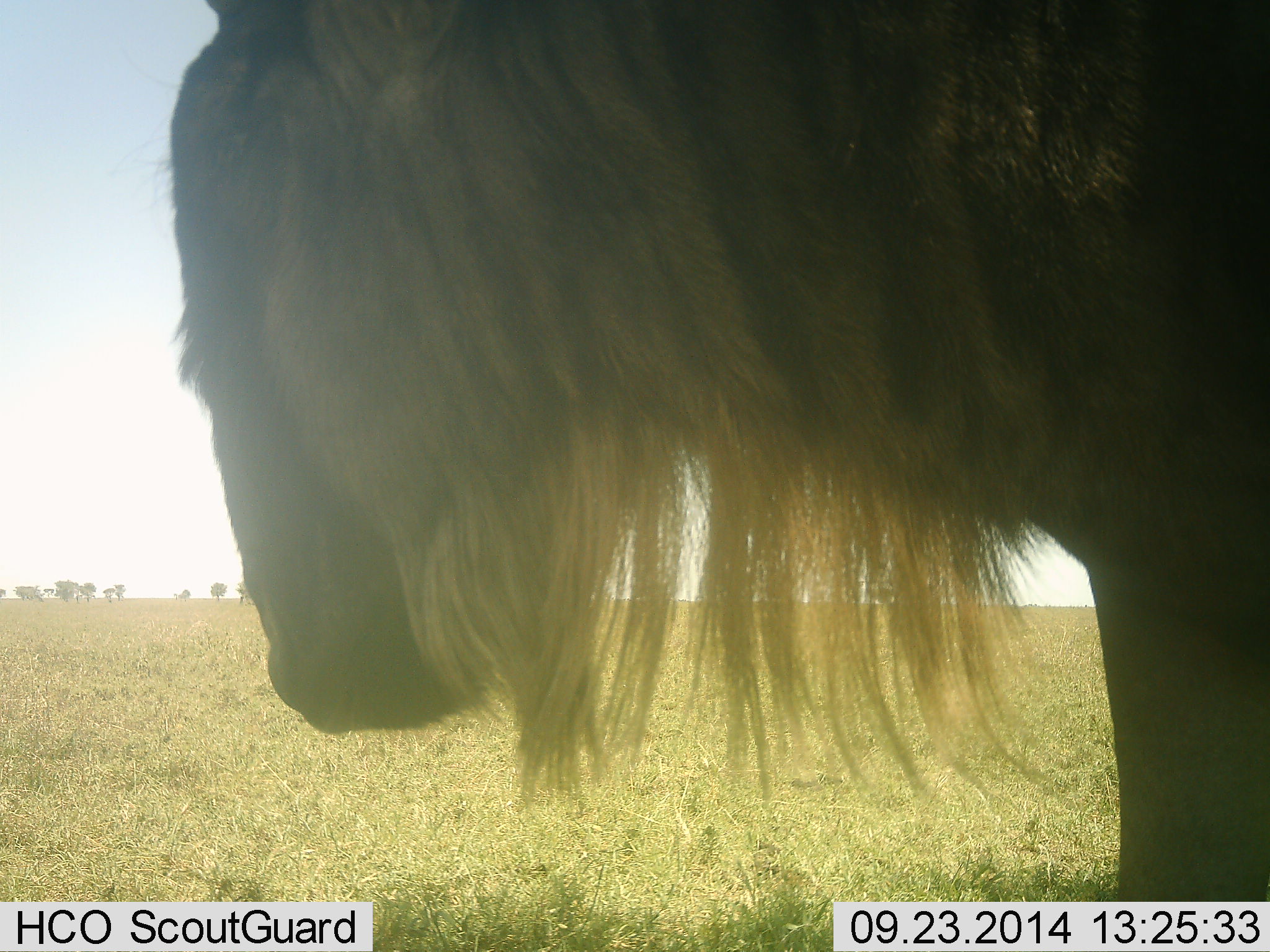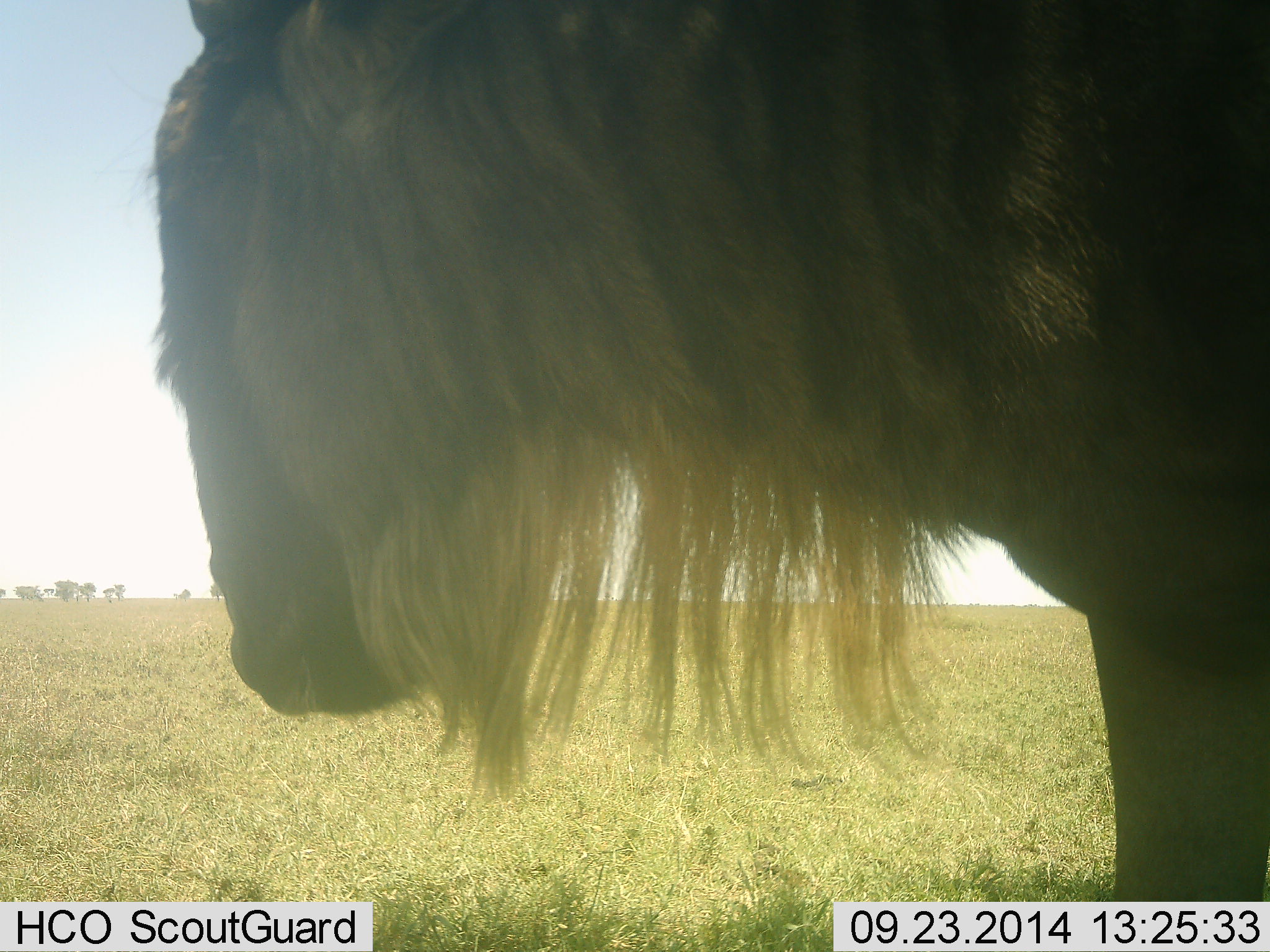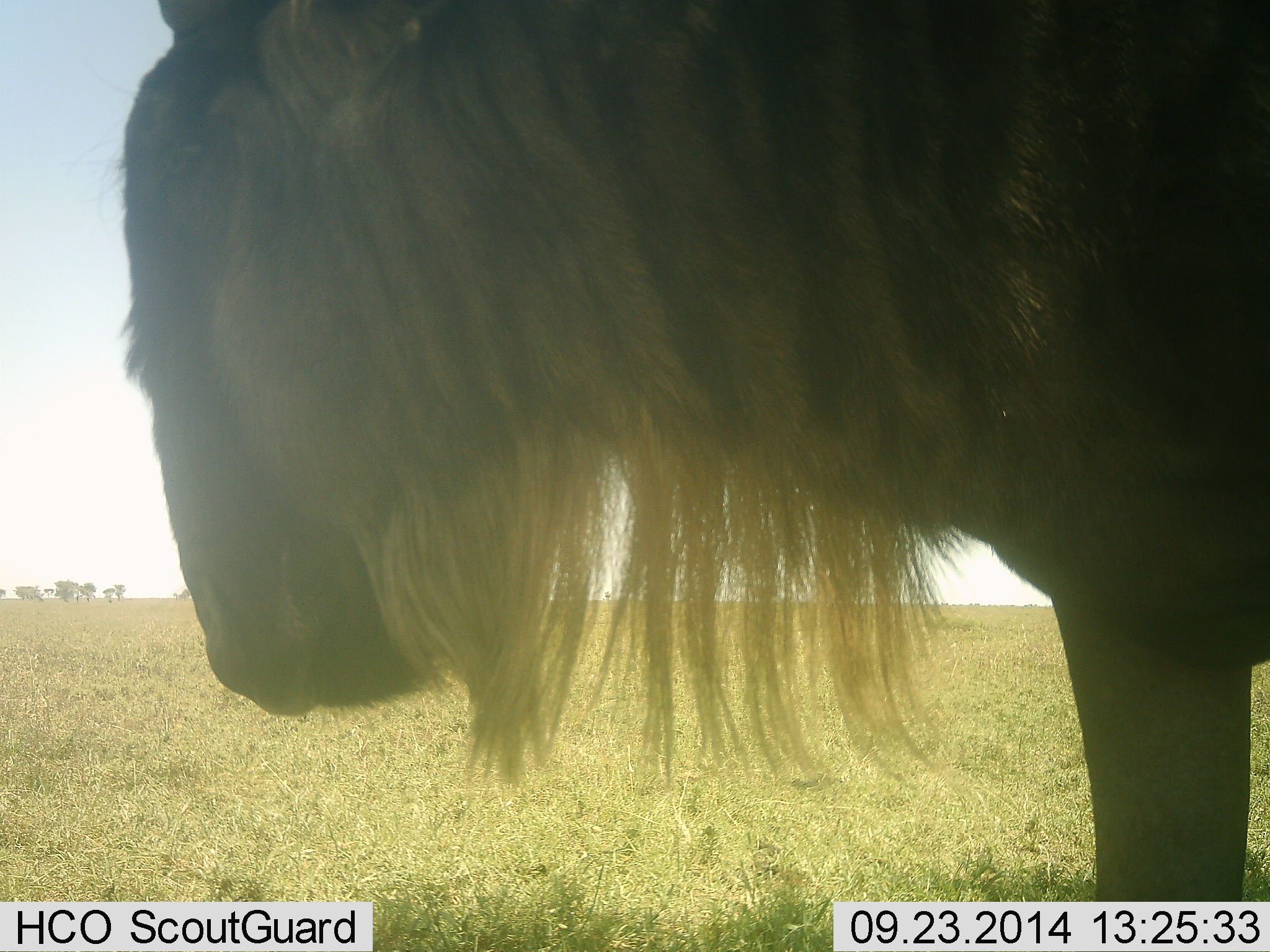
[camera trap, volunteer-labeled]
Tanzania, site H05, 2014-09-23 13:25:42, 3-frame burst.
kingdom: Animalia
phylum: Chordata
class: Mammalia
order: Artiodactyla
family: Bovidae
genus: Connochaetes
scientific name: Connochaetes taurinus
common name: blue wildebeest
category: wildebeest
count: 1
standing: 100%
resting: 0%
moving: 0%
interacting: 0%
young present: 0%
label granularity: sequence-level